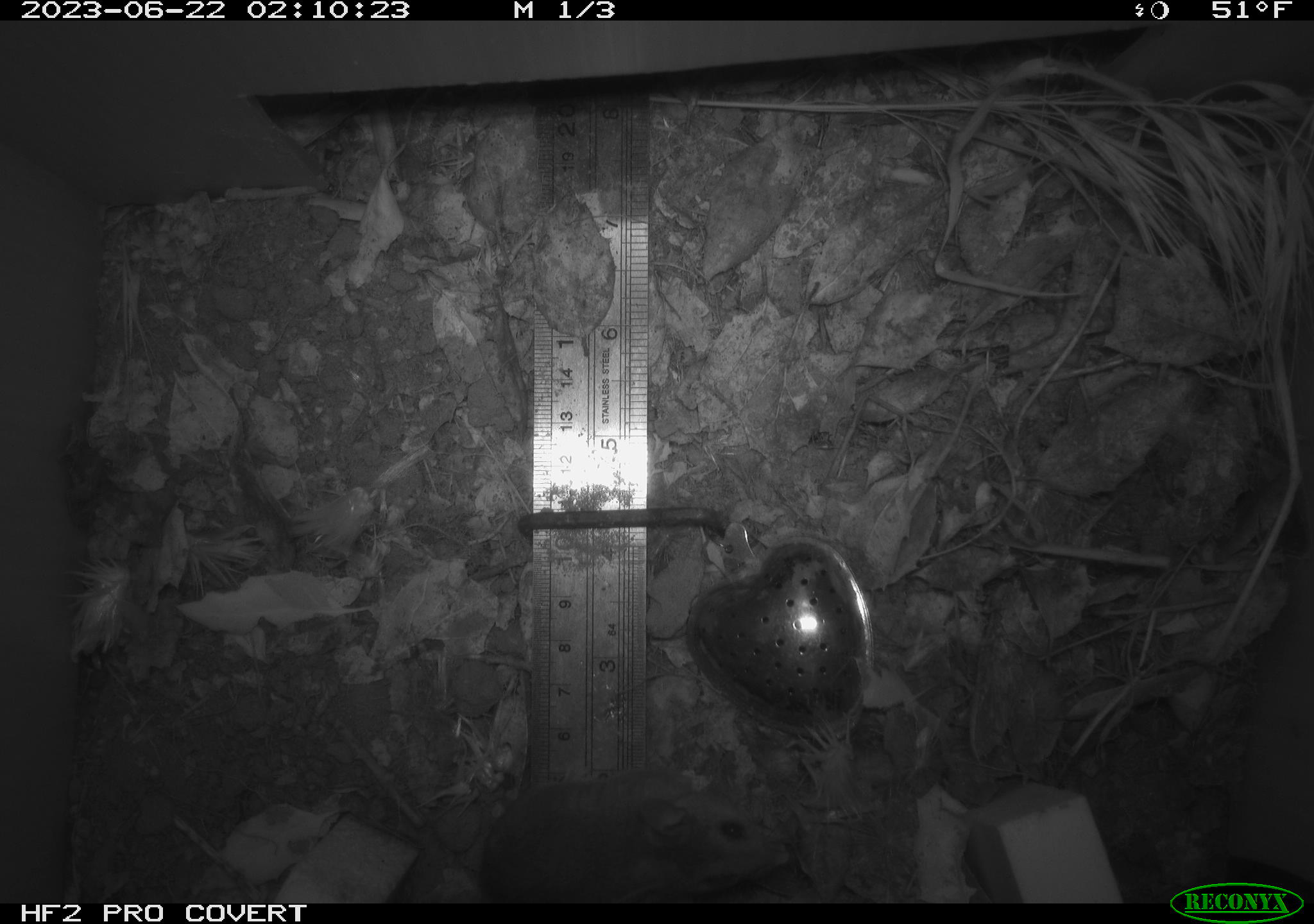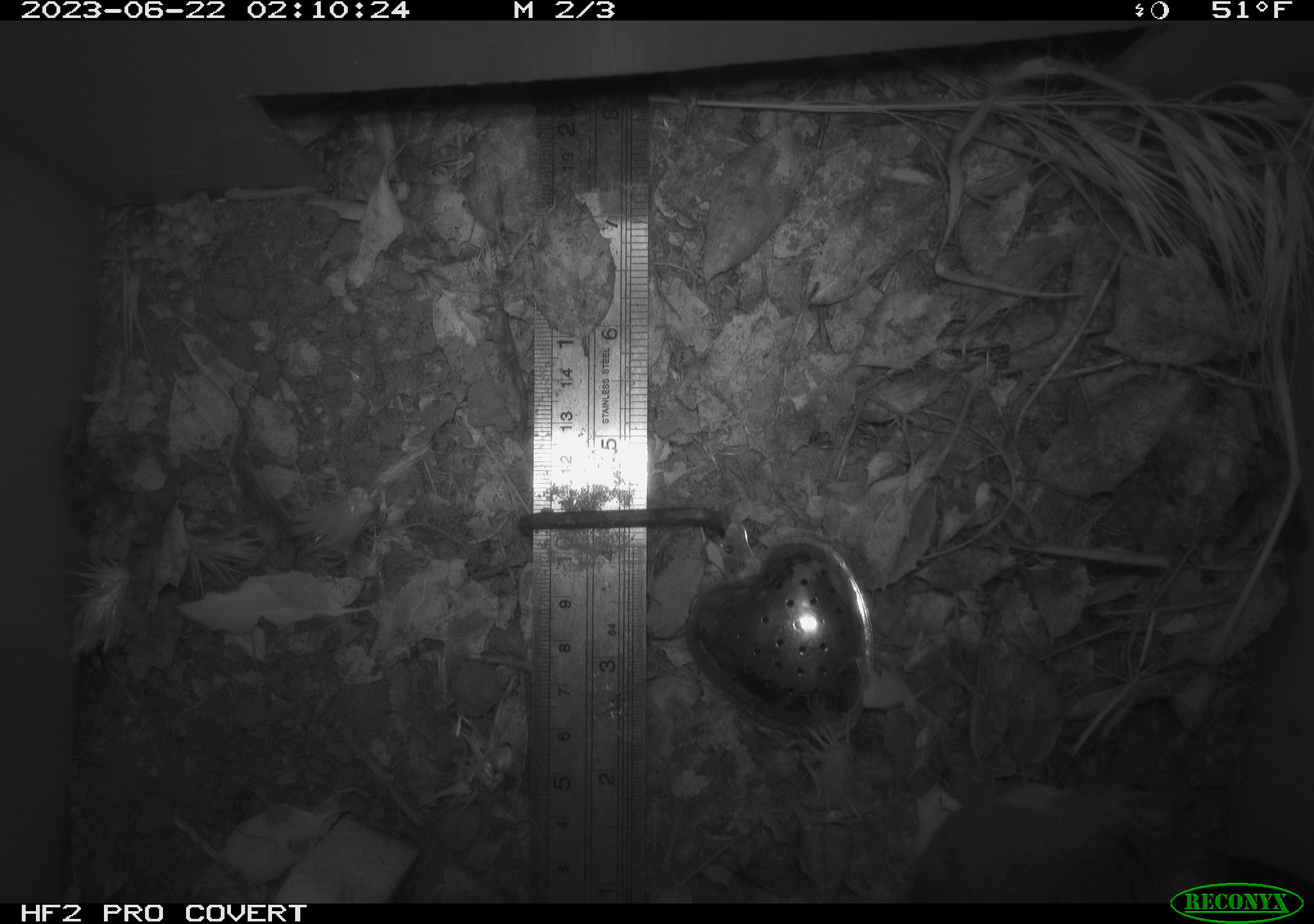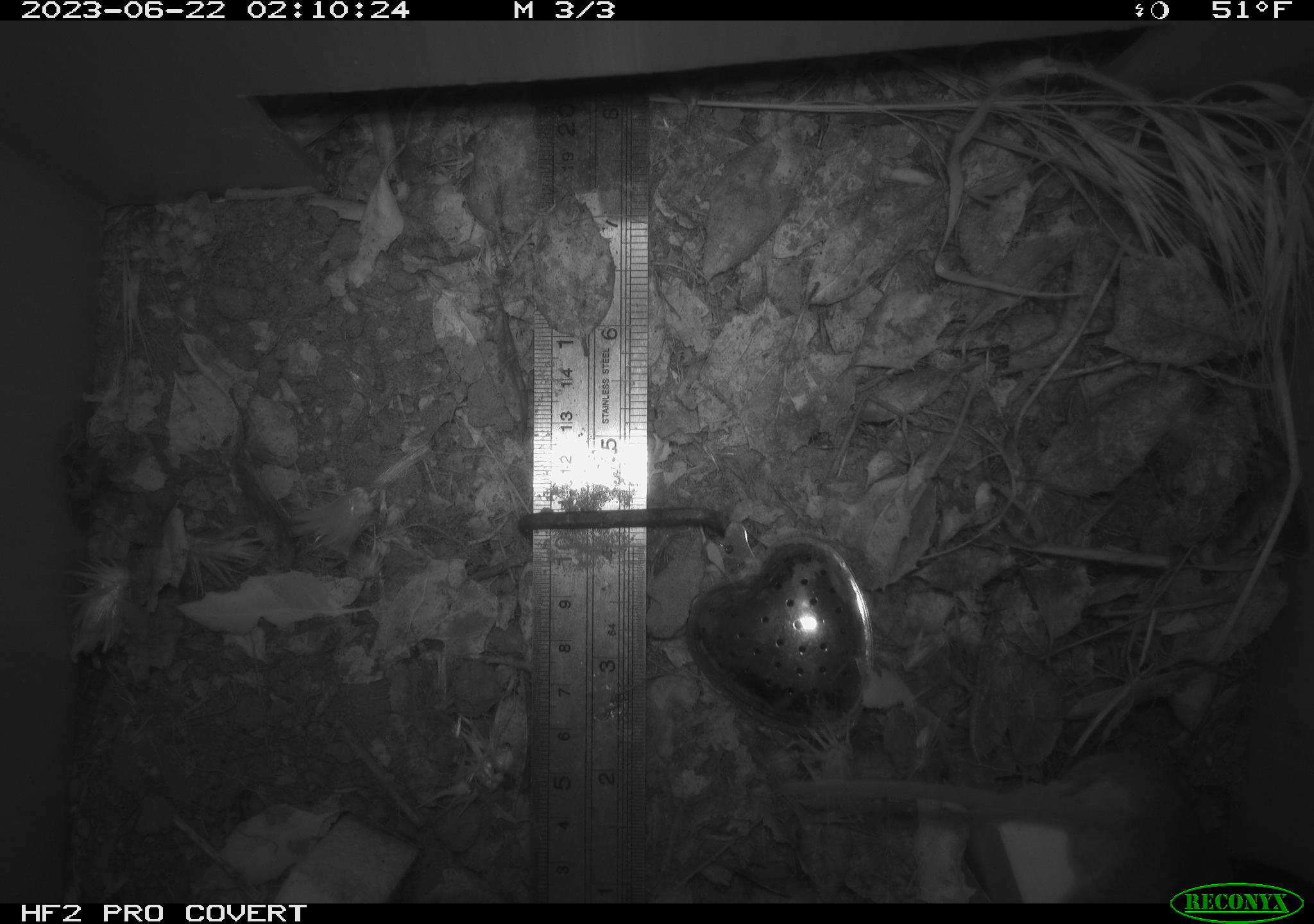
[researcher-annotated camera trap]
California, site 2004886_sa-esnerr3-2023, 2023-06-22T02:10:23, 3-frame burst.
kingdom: Animalia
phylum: Chordata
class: Mammalia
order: Rodentia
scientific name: Rodentia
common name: mouse species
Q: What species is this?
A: Mouse species (Rodentia).